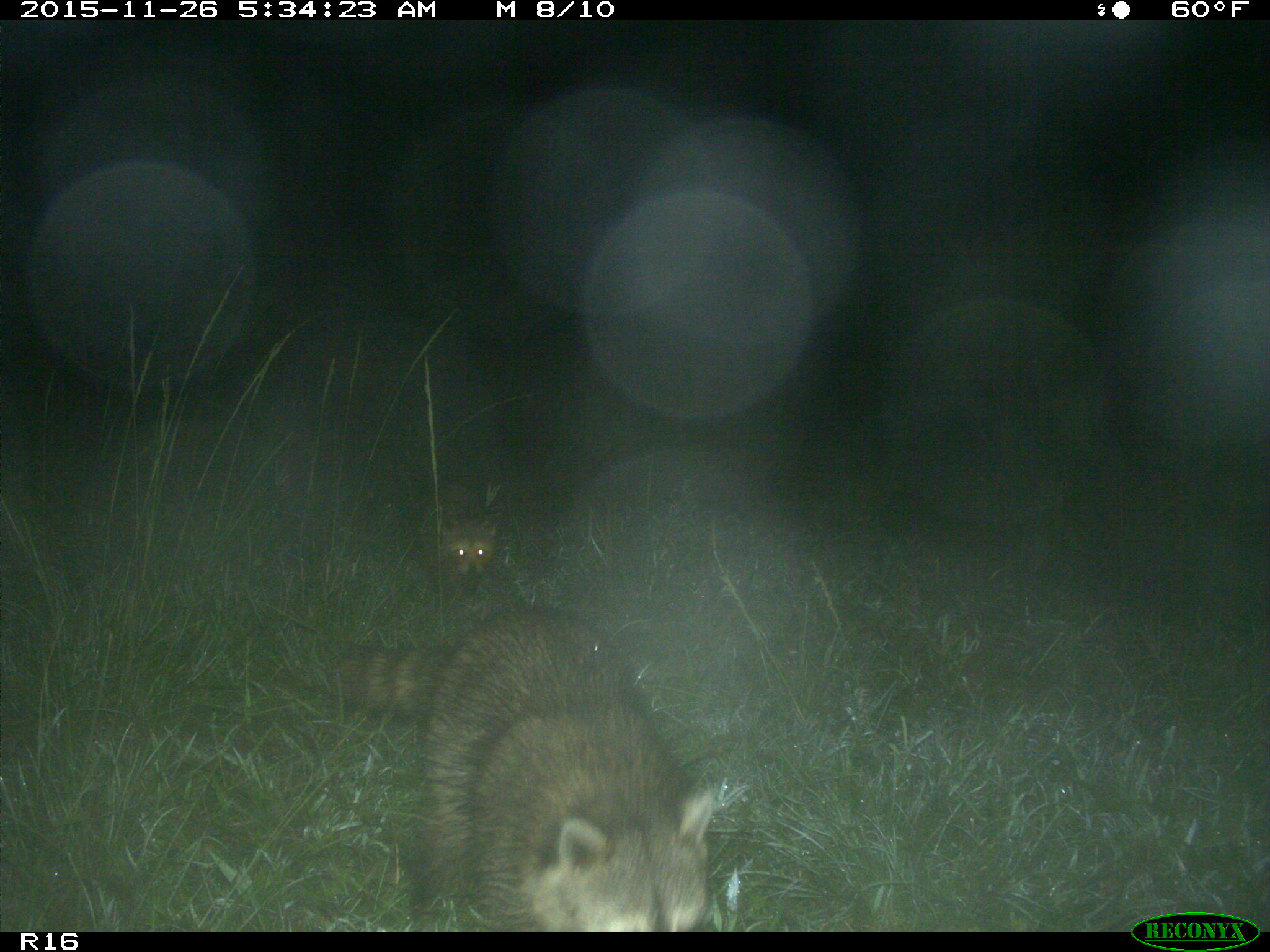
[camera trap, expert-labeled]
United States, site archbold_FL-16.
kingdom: Animalia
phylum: Chordata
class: Mammalia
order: Carnivora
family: Procyonidae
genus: Procyon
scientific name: Procyon lotor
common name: common raccoon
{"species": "Procyon lotor (common raccoon)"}